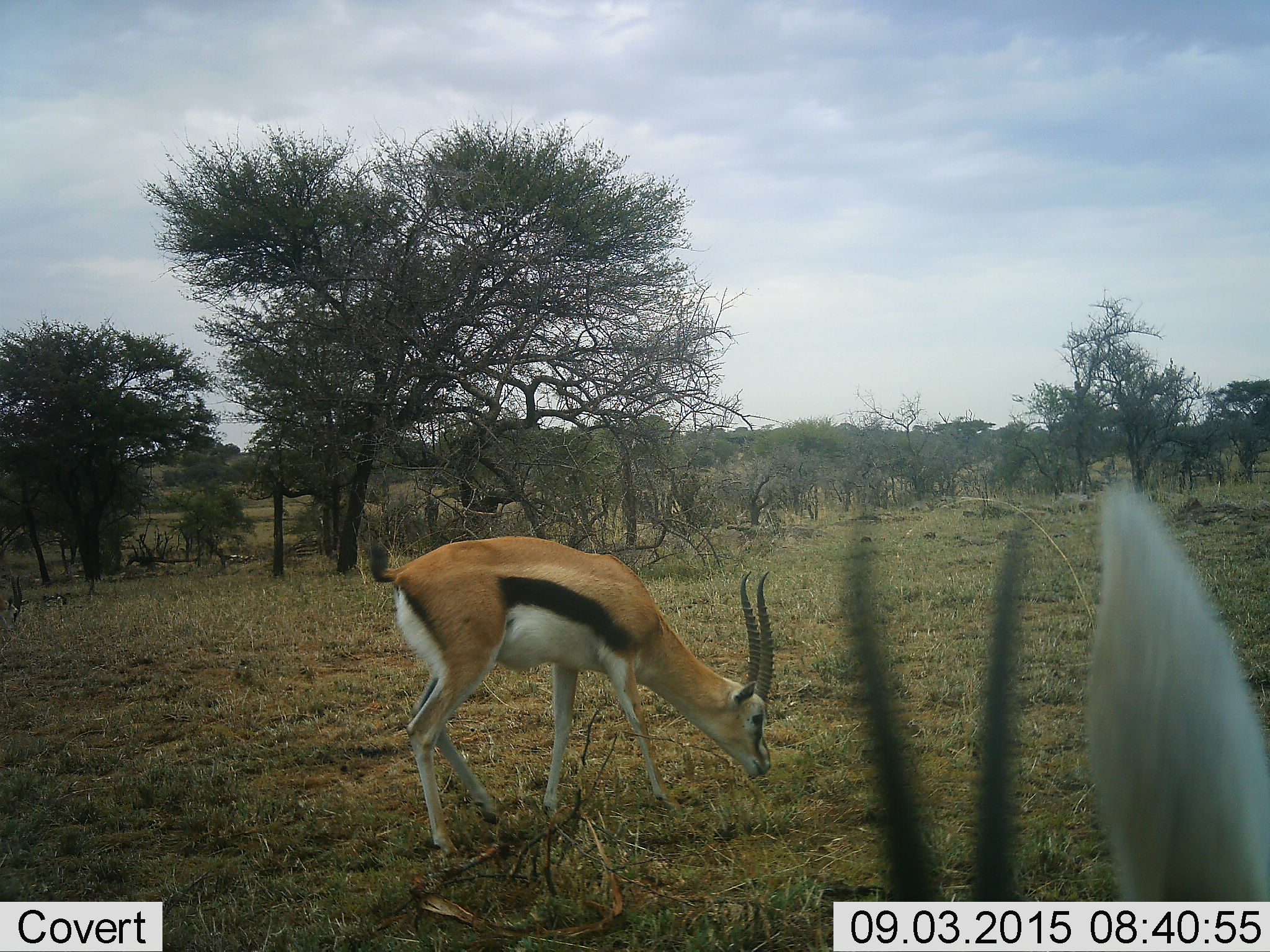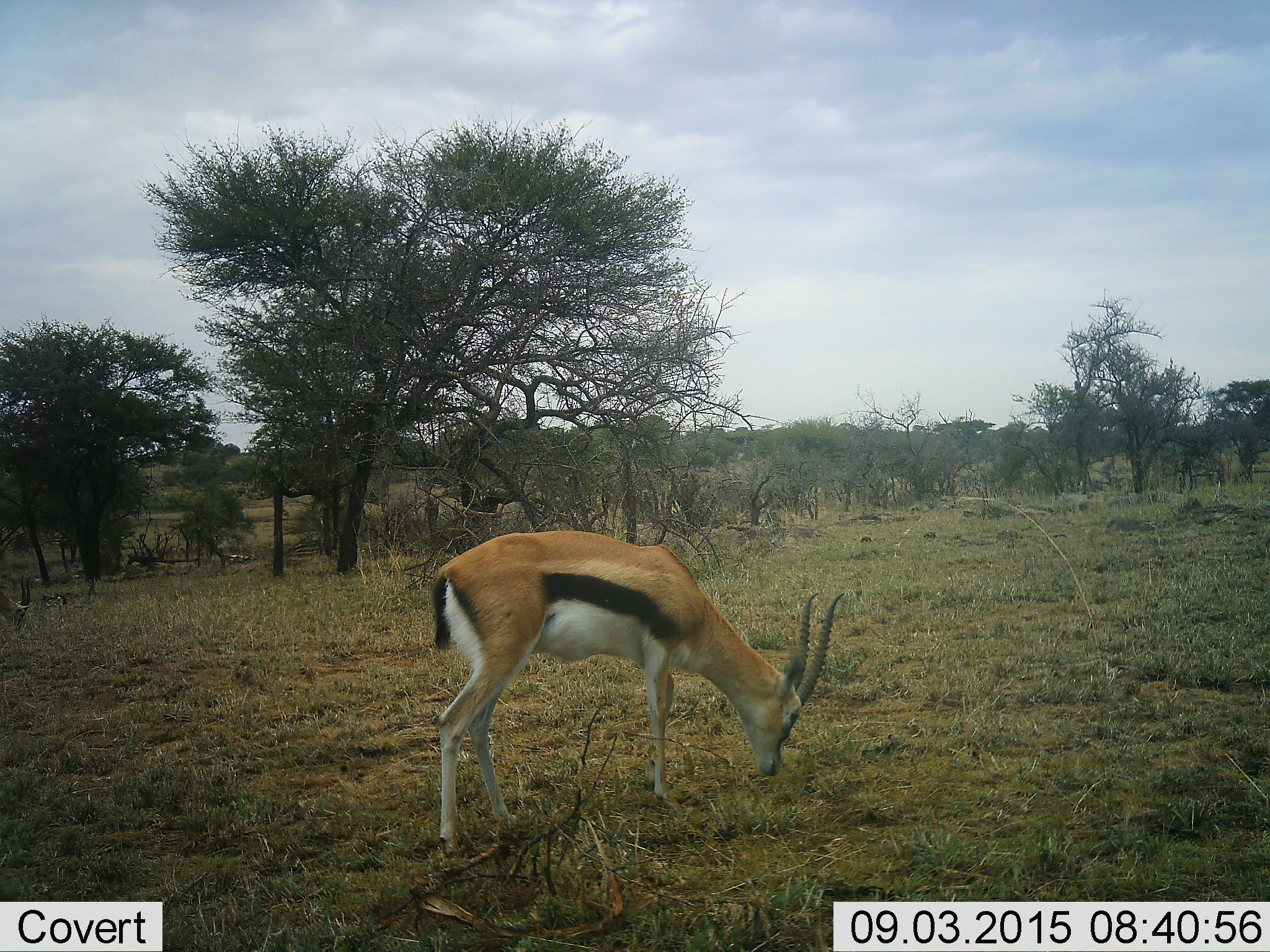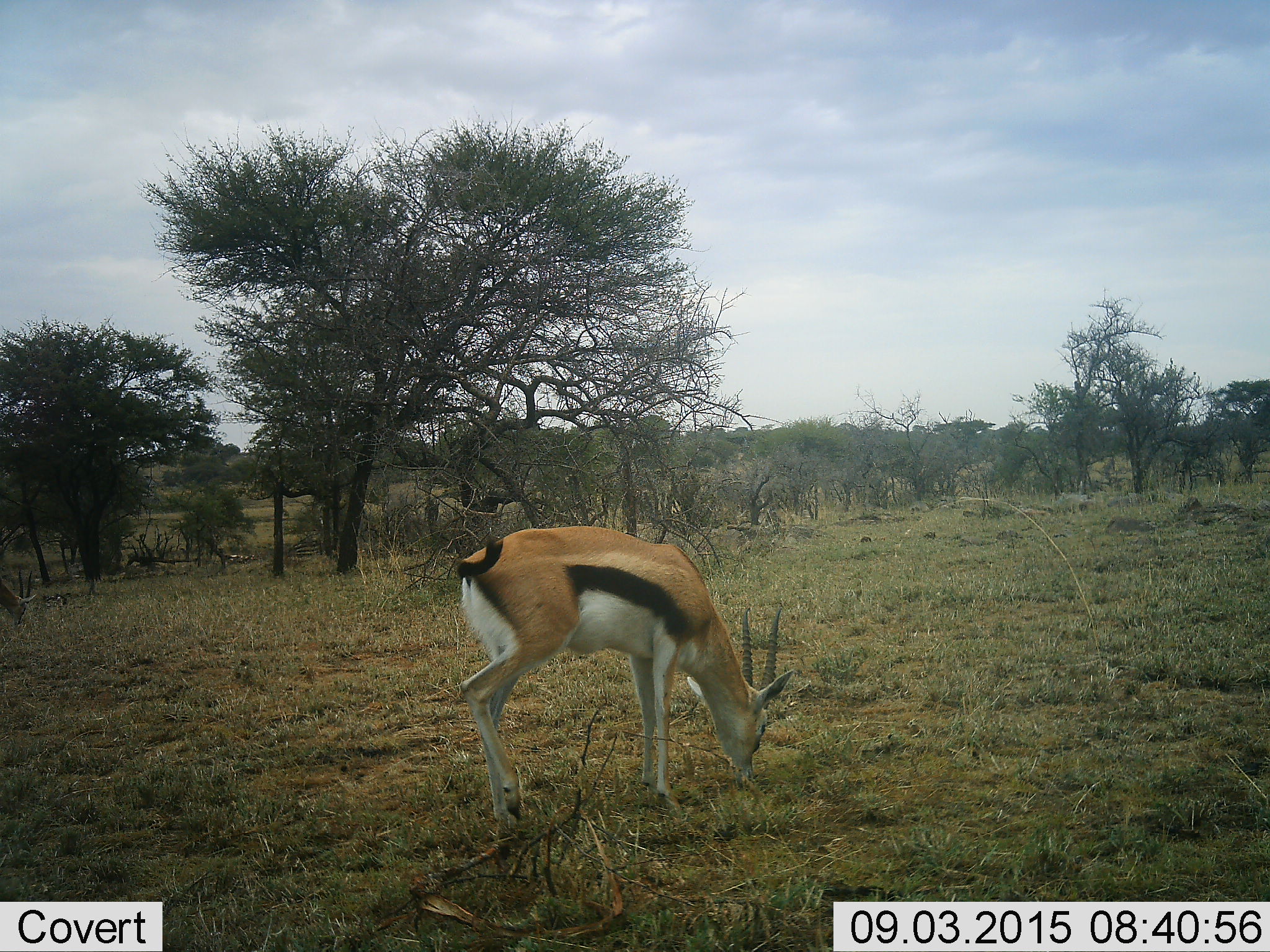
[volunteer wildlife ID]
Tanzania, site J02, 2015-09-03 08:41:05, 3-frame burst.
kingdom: Animalia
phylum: Chordata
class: Mammalia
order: Artiodactyla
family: Bovidae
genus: Eudorcas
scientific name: Eudorcas thomsonii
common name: thomson's gazelle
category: gazellethomsons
Gazellethomsons (thomson's gazelle) (Eudorcas thomsonii), count 2. Behavior (volunteer vote fractions): standing 38%, resting 0%, moving 12%, interacting 0%. Young present (vote fraction): 0%. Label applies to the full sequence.